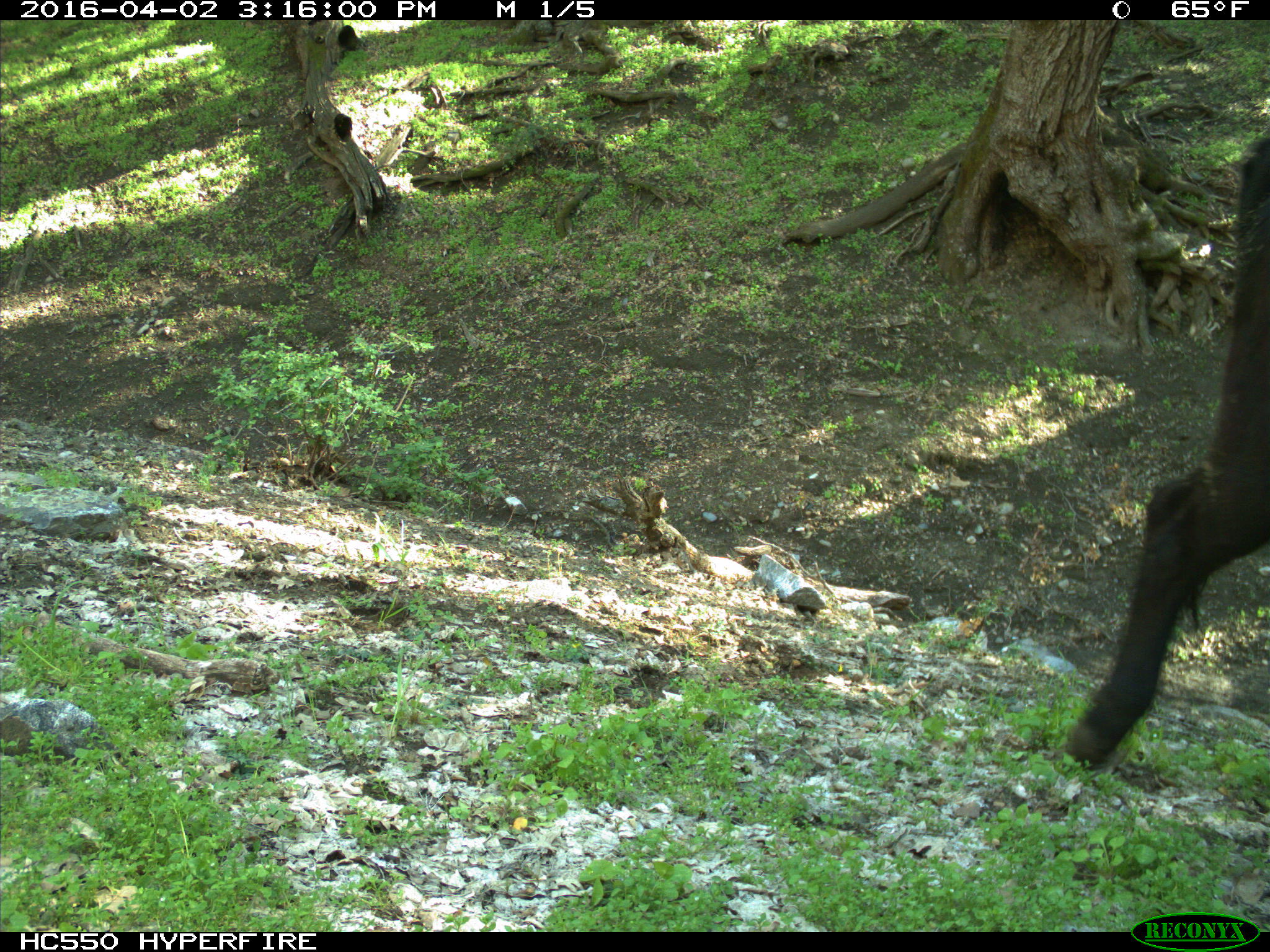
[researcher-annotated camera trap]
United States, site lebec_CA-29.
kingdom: Animalia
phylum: Chordata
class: Mammalia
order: Artiodactyla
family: Bovidae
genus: Bos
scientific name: Bos taurus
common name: domestic cow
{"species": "Bos taurus (domestic cow)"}